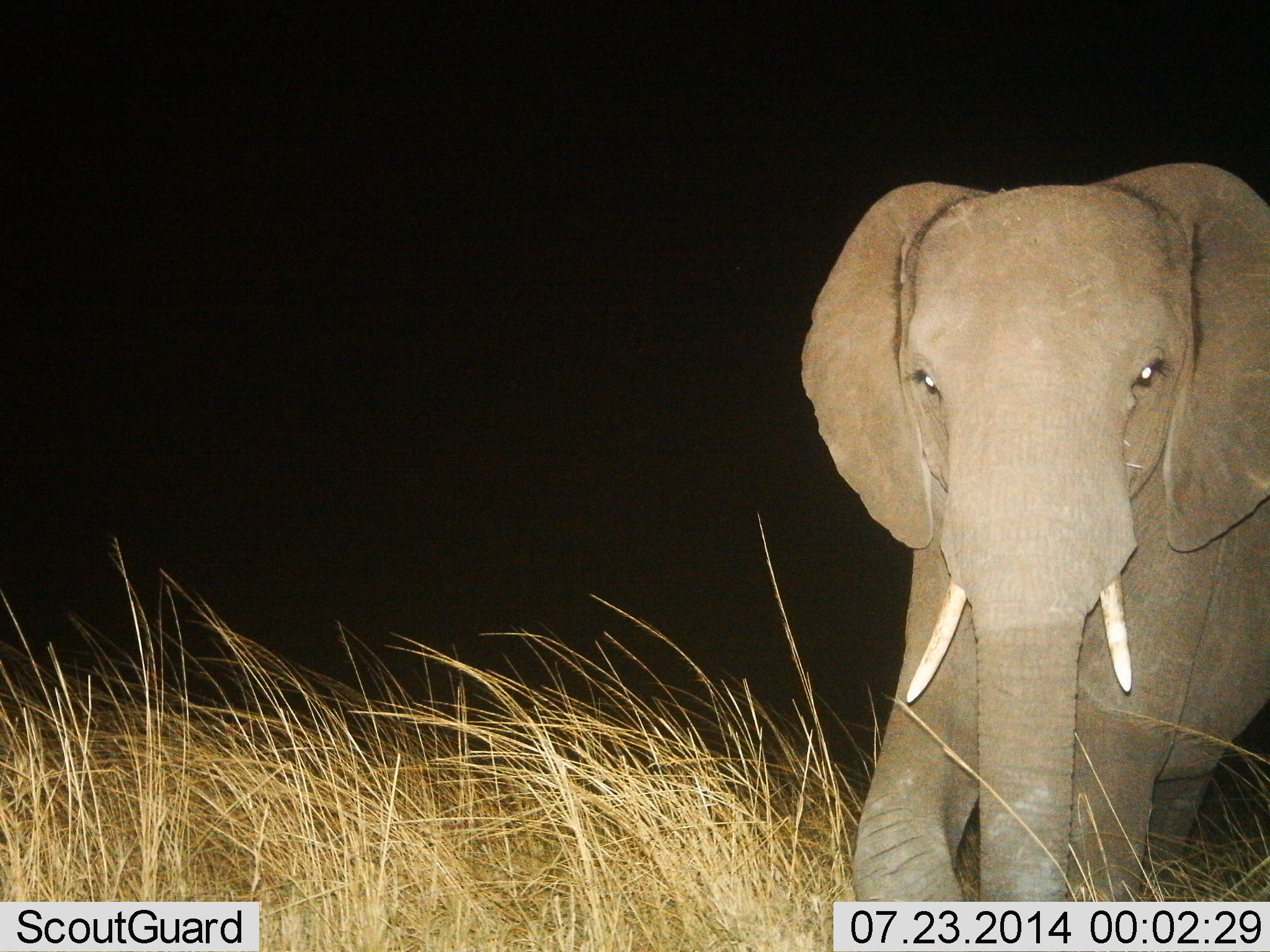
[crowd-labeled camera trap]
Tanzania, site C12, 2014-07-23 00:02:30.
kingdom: Animalia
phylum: Chordata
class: Mammalia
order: Proboscidea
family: Elephantidae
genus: Loxodonta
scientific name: Loxodonta africana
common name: african bush elephant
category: elephant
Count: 1.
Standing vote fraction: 40%.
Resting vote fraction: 0%.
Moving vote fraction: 60%.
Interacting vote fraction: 0%.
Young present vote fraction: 0%.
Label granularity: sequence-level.